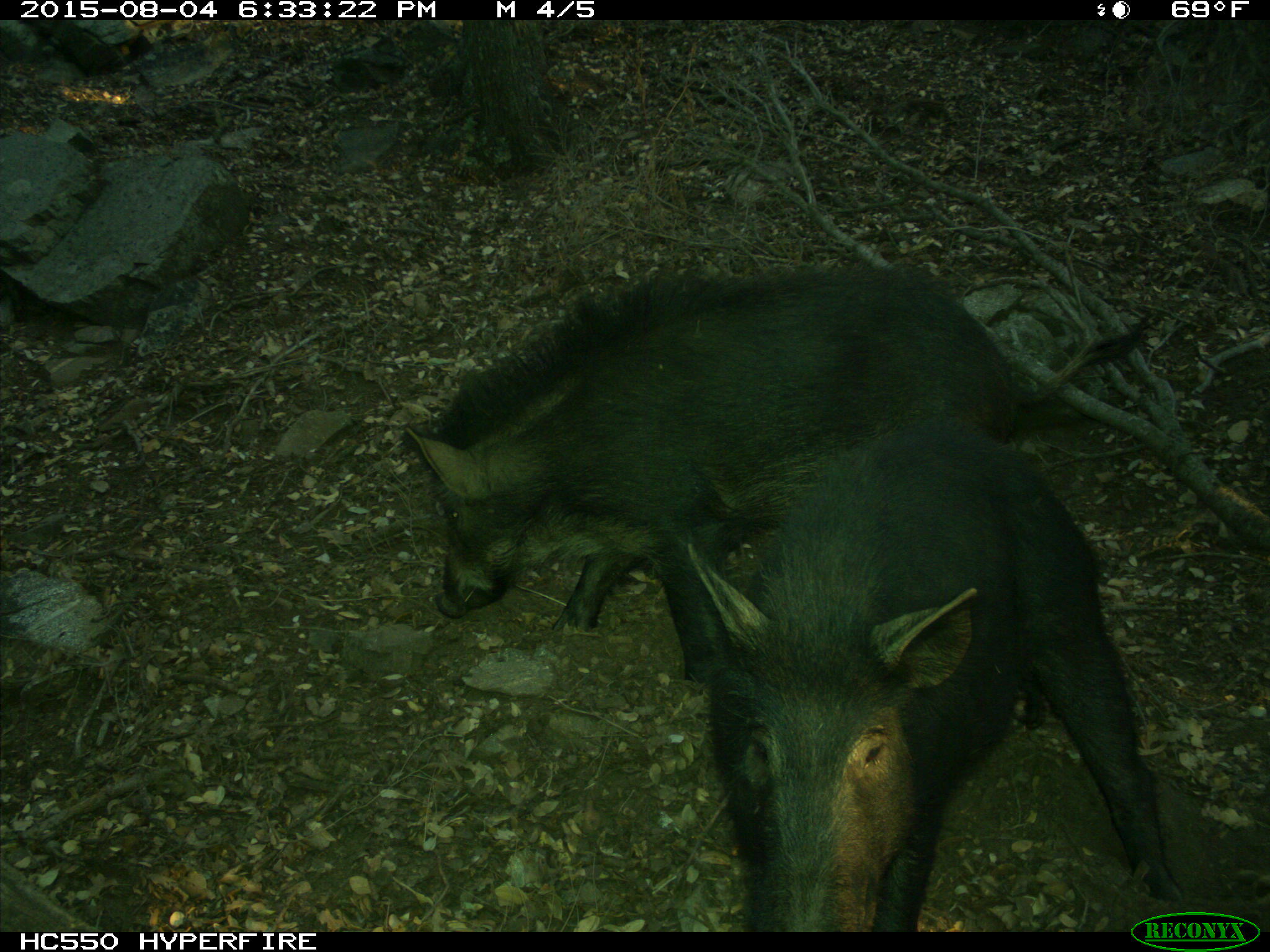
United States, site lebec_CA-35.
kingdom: Animalia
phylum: Chordata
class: Mammalia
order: Artiodactyla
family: Suidae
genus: Sus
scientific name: Sus scrofa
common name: wild boar